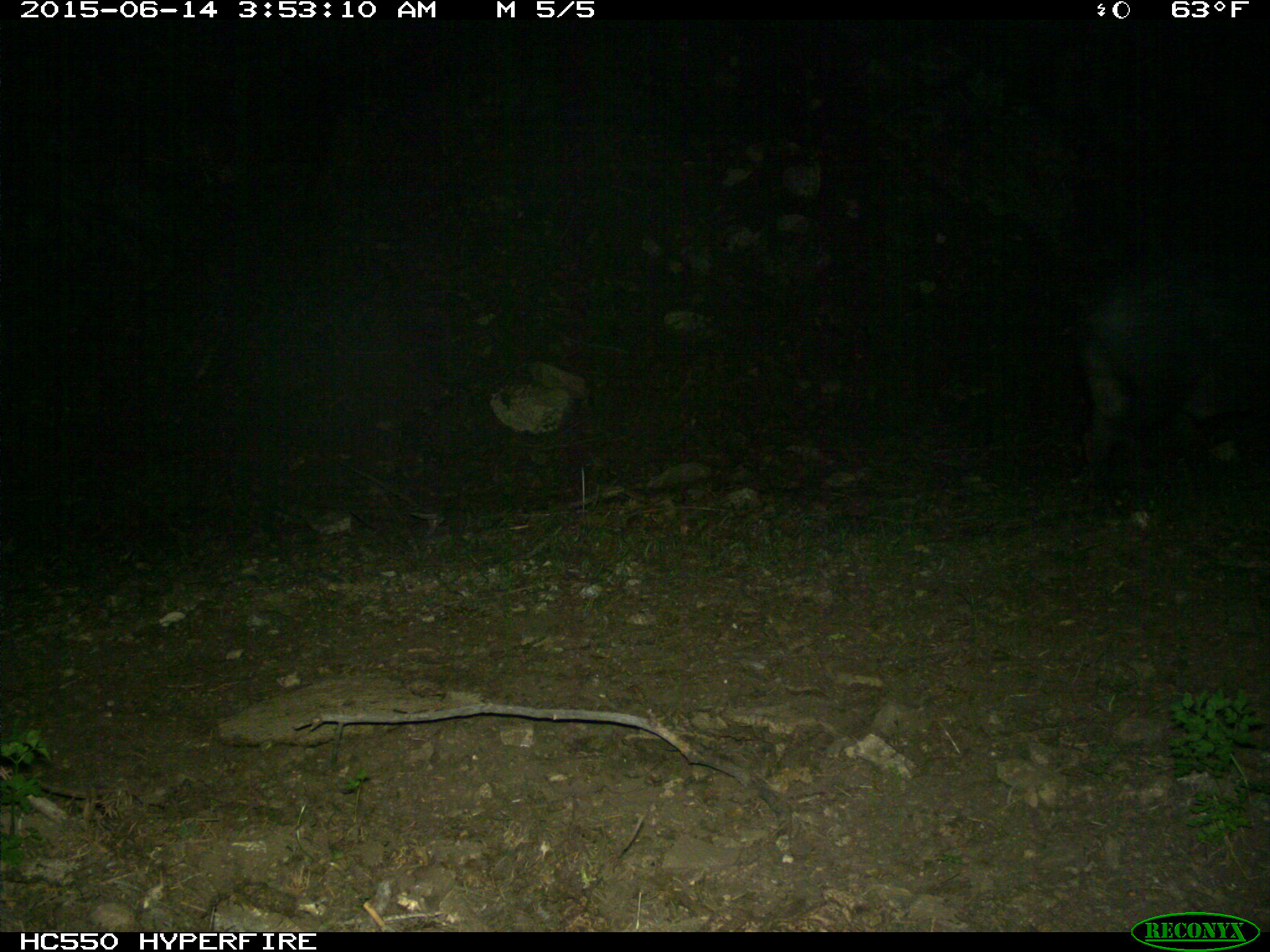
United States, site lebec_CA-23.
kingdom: Animalia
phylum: Chordata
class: Mammalia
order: Artiodactyla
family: Suidae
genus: Sus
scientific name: Sus scrofa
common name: wild boar